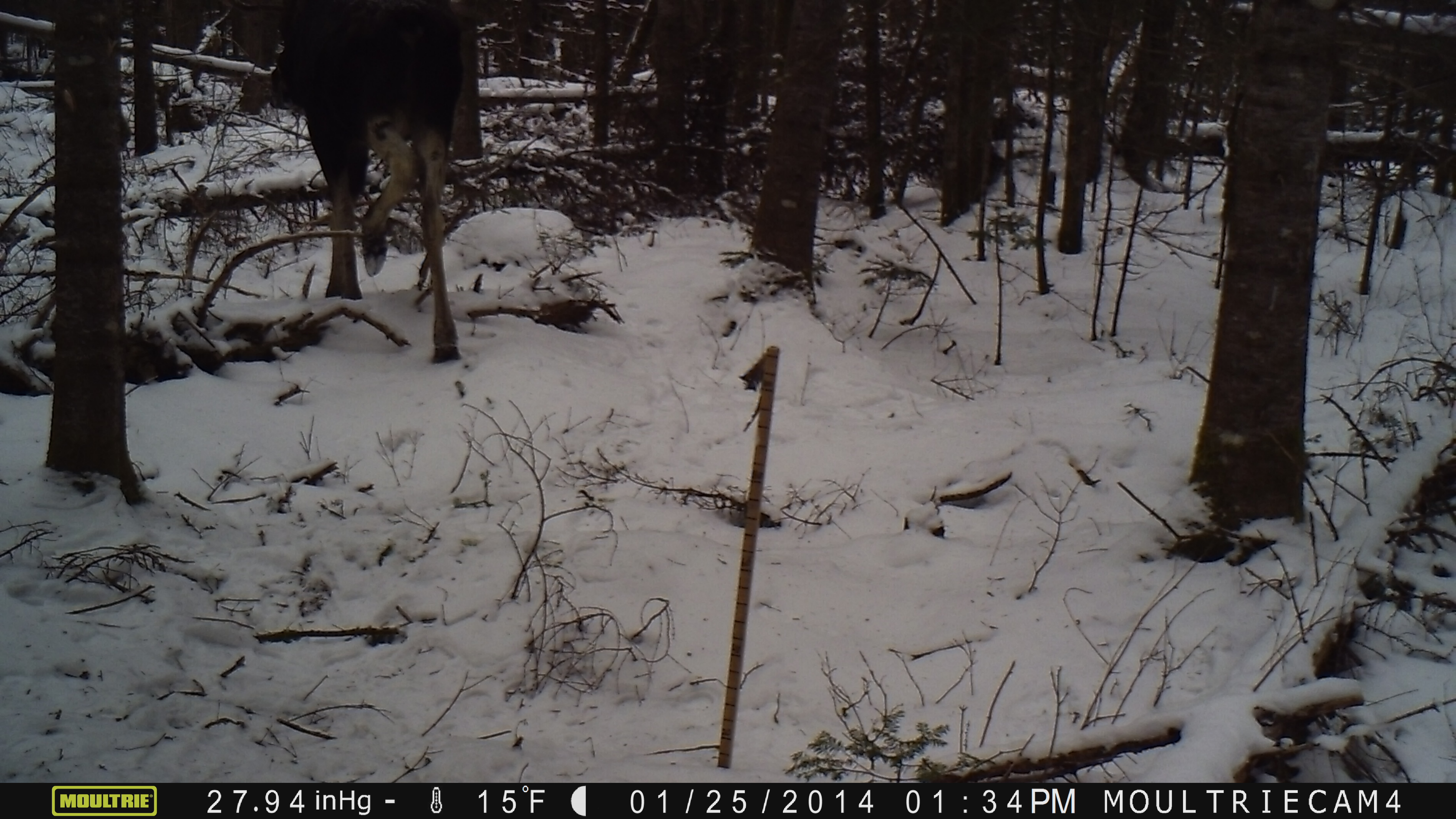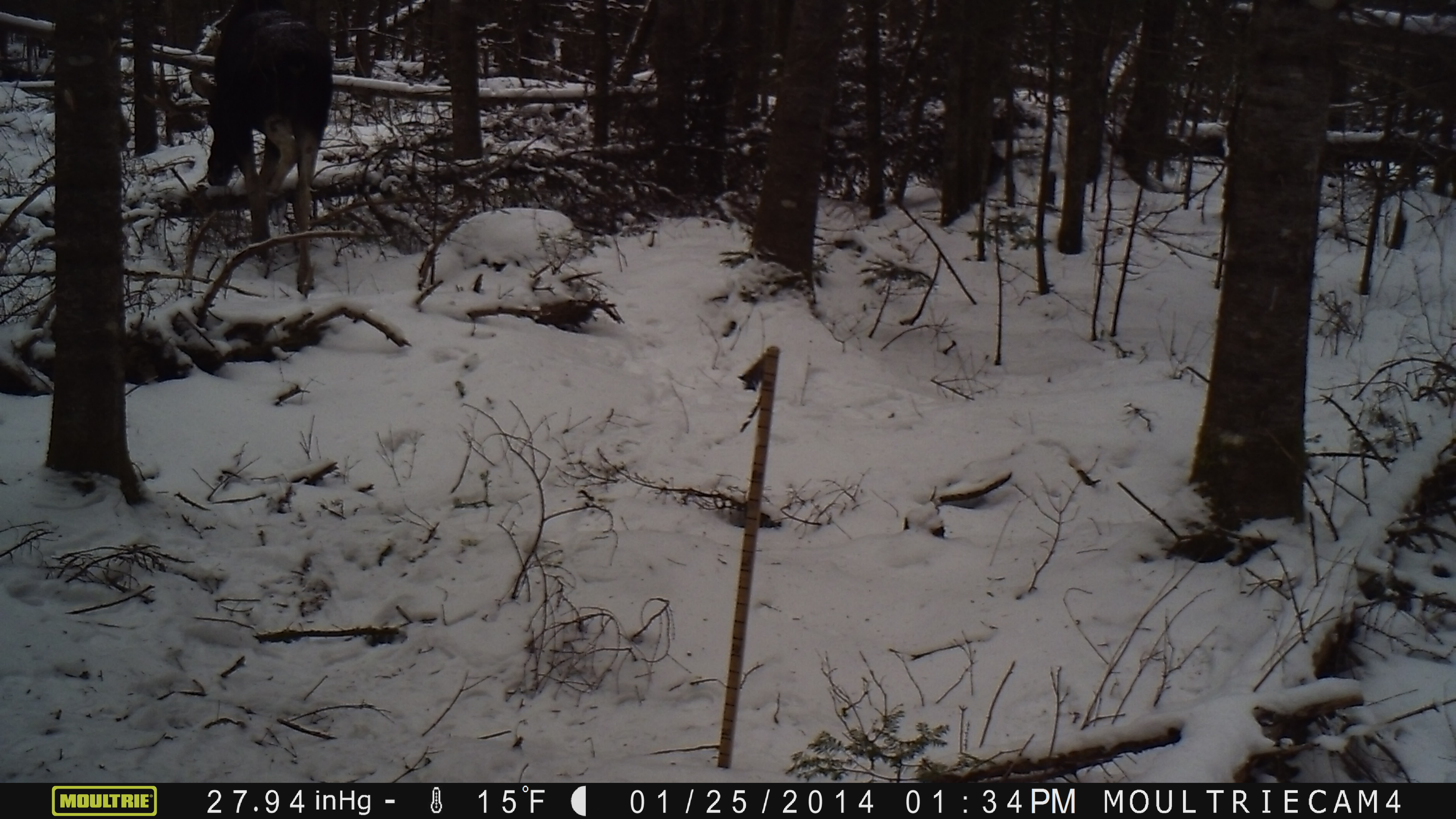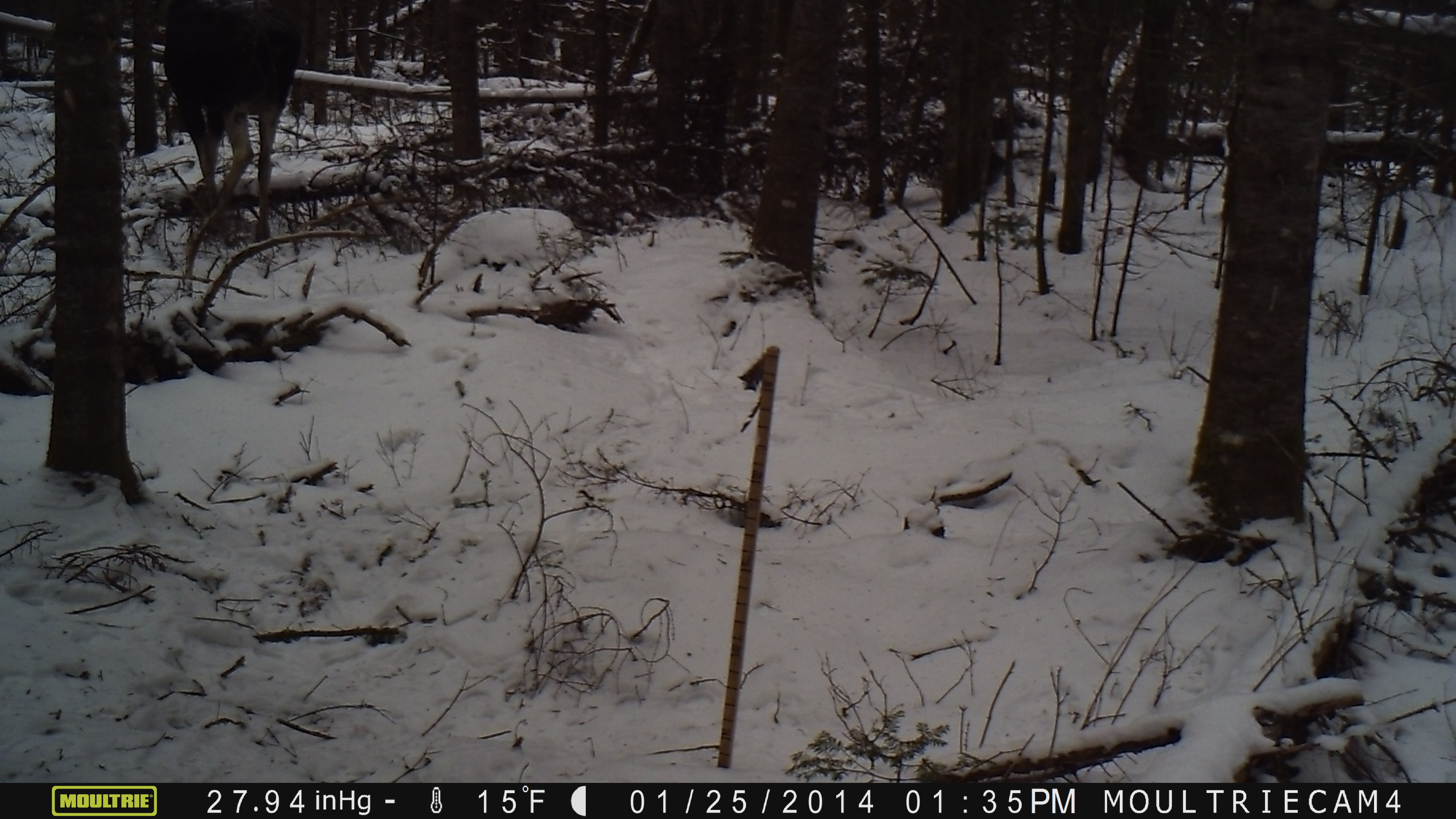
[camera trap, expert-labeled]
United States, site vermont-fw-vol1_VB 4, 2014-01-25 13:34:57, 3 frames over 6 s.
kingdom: Animalia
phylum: Chordata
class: Mammalia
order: Artiodactyla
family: Cervidae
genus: Alces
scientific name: Alces alces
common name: moose